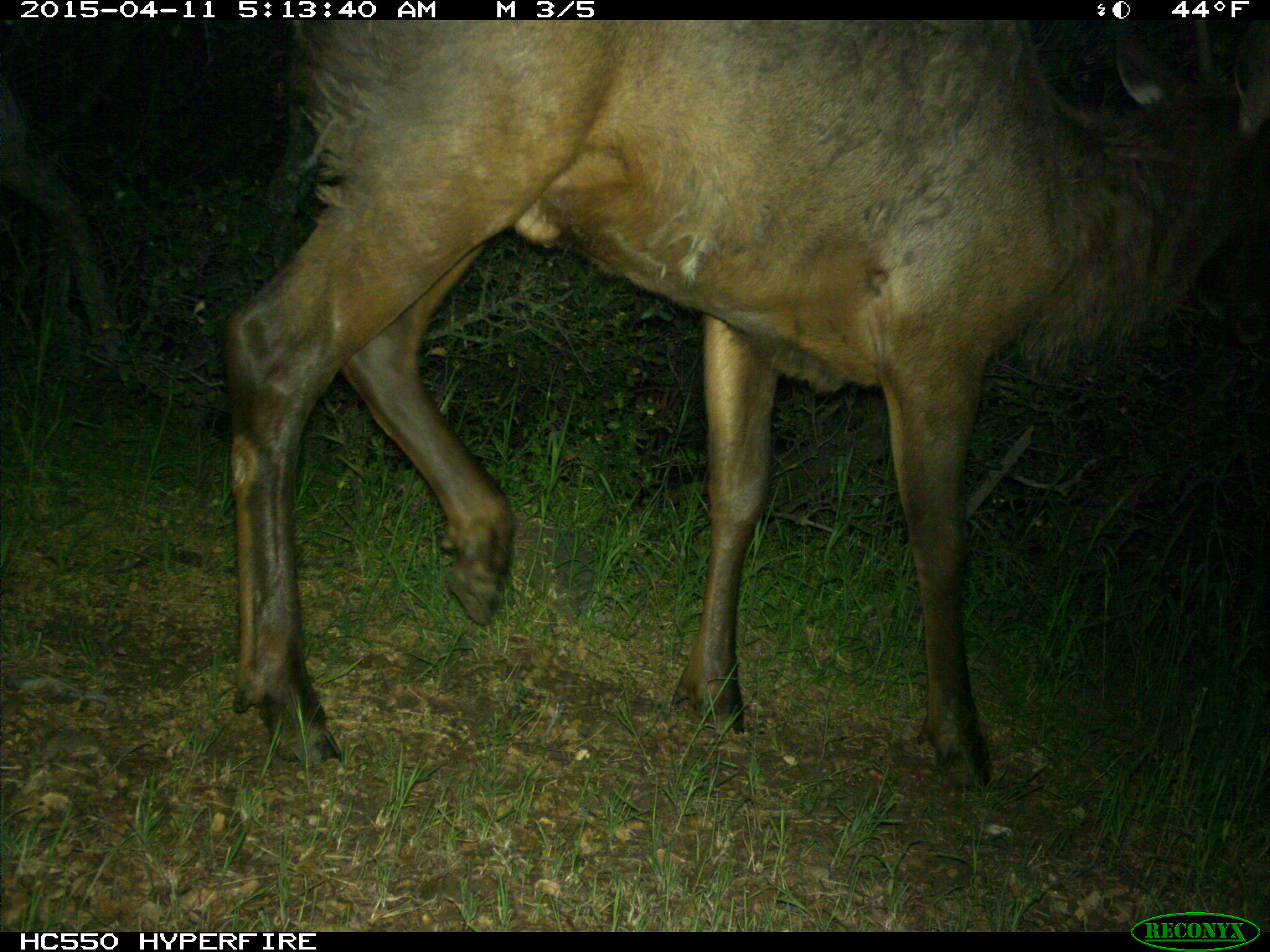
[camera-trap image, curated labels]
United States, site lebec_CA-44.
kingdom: Animalia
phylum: Chordata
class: Mammalia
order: Artiodactyla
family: Cervidae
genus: Cervus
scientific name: Cervus canadensis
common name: elk